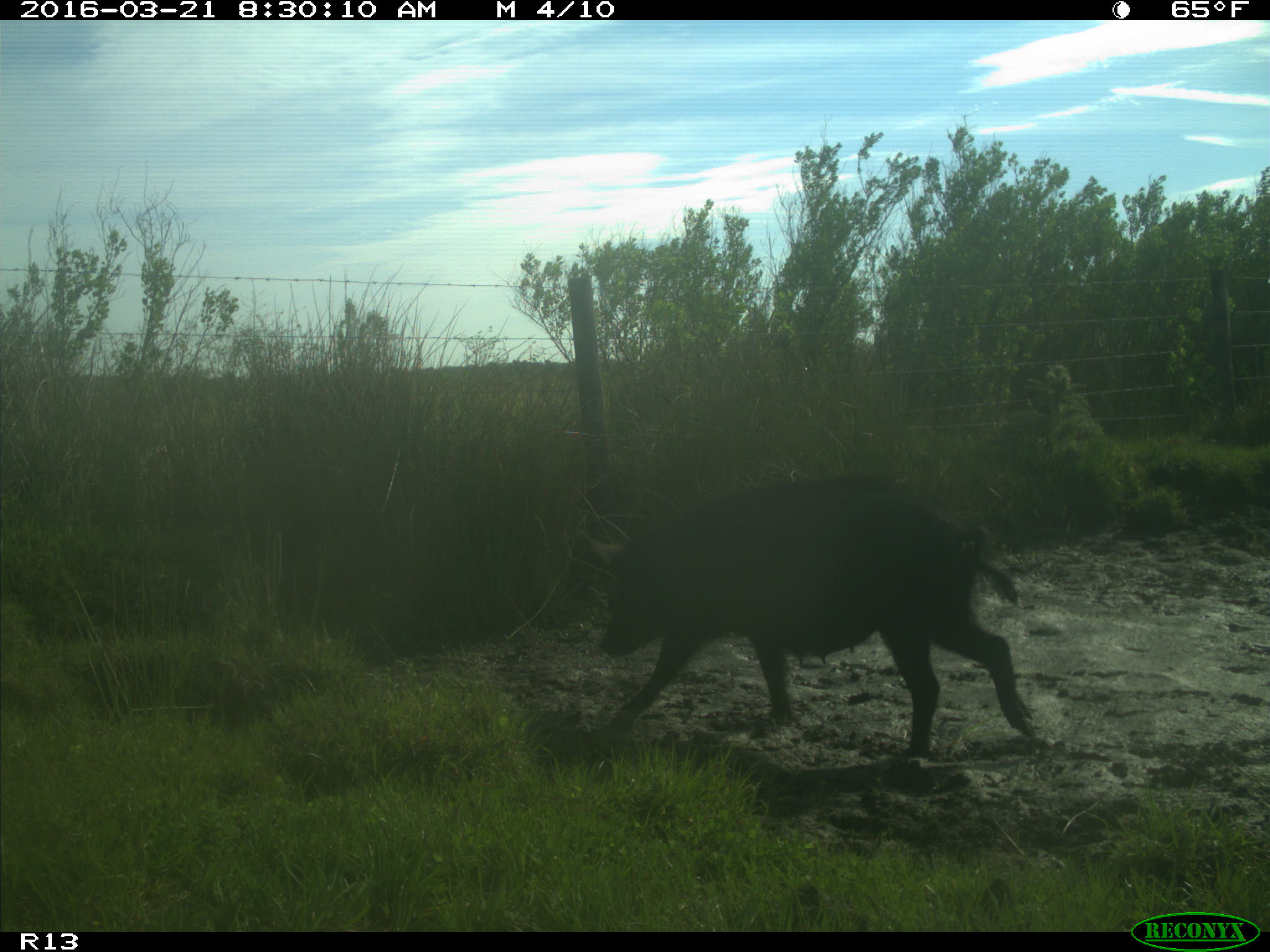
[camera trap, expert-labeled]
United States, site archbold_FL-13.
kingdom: Animalia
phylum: Chordata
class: Mammalia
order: Artiodactyla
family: Suidae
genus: Sus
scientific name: Sus scrofa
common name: wild boar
Sus scrofa (wild boar).